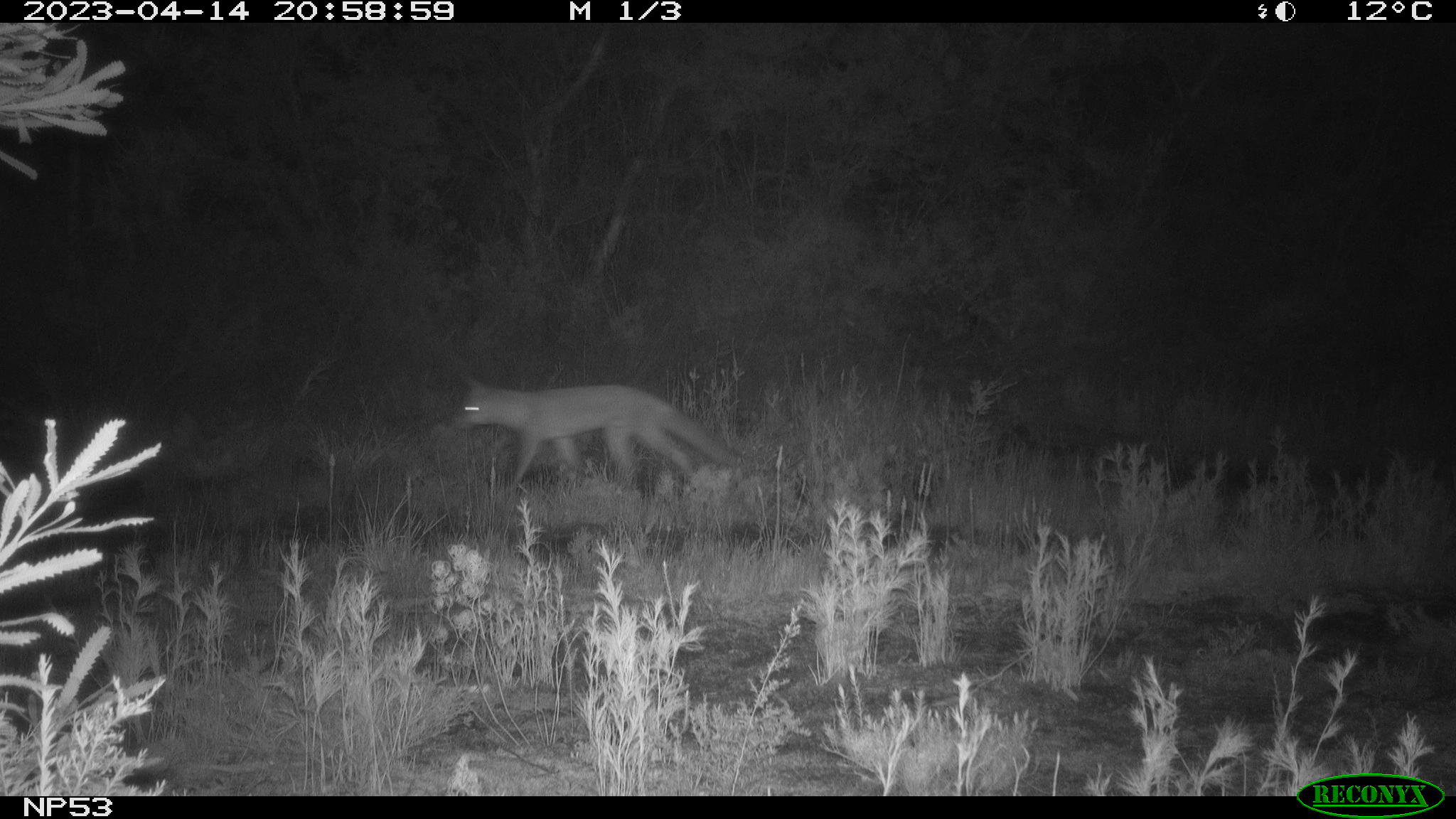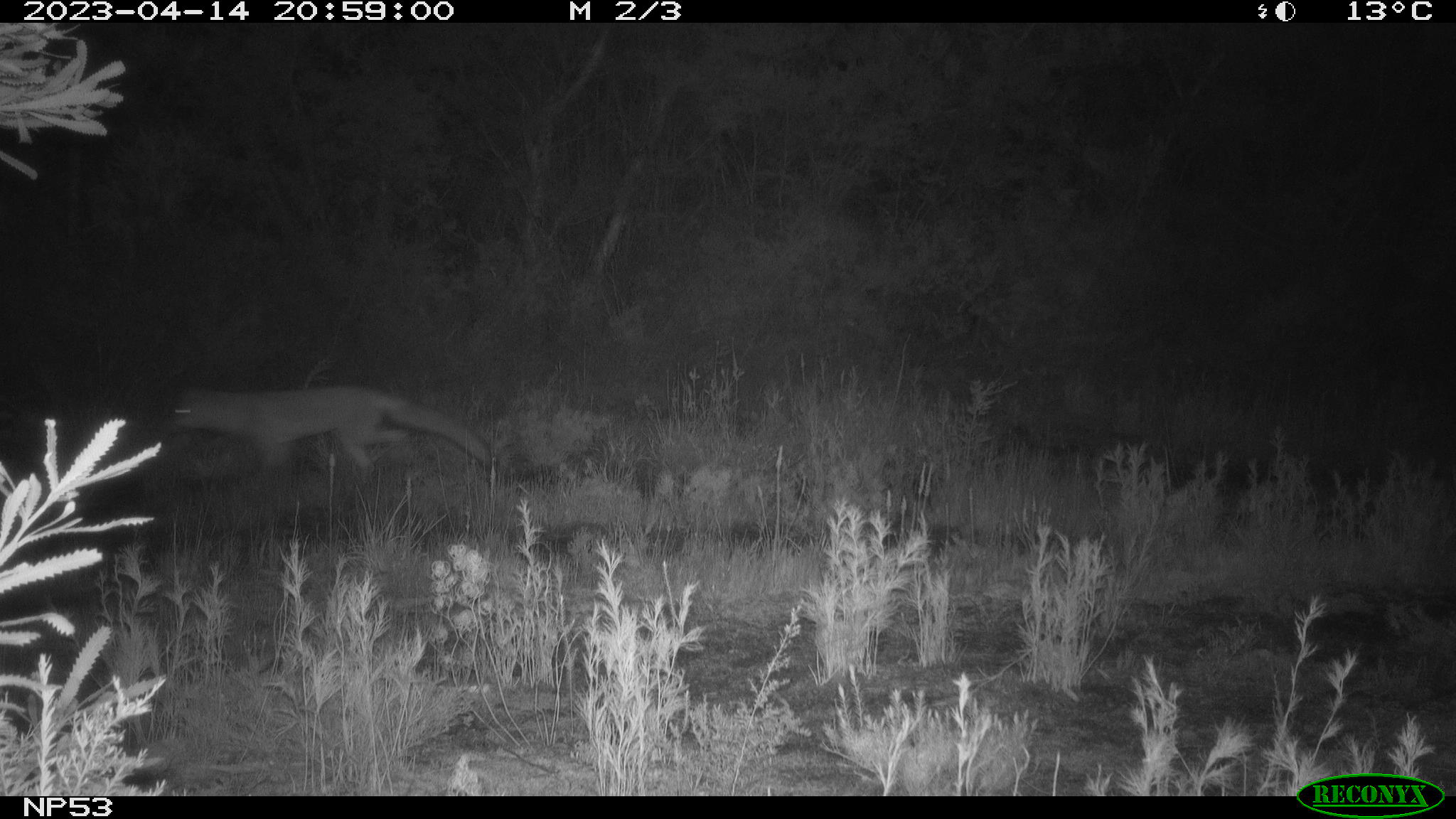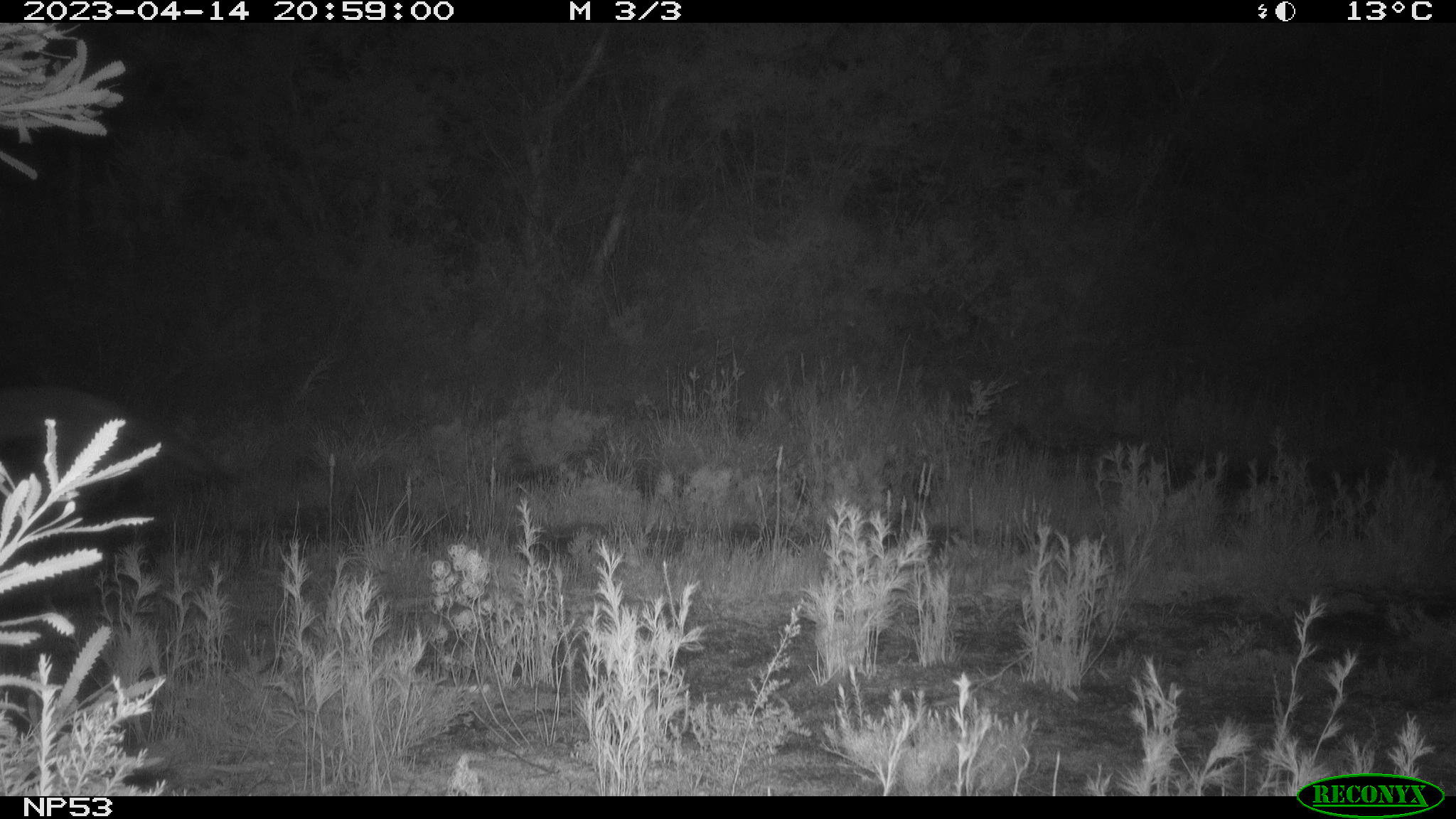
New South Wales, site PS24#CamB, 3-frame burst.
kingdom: Animalia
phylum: Chordata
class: Mammalia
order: Carnivora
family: Canidae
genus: Vulpes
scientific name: Vulpes vulpes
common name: red fox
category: fox